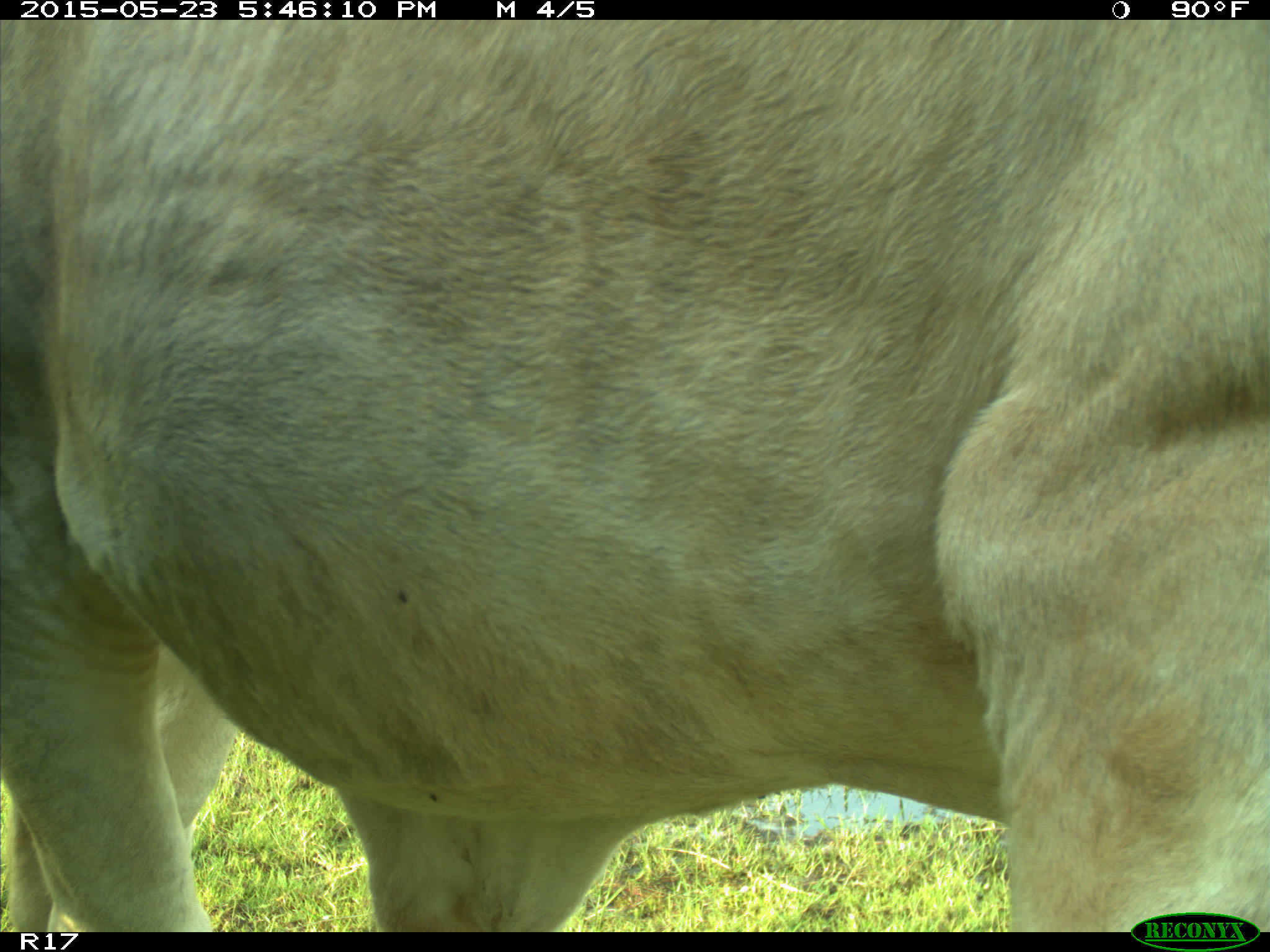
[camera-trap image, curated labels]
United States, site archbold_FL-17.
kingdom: Animalia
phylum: Chordata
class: Mammalia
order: Artiodactyla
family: Bovidae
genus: Bos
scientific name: Bos taurus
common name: domestic cow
Bos taurus (domestic cow).